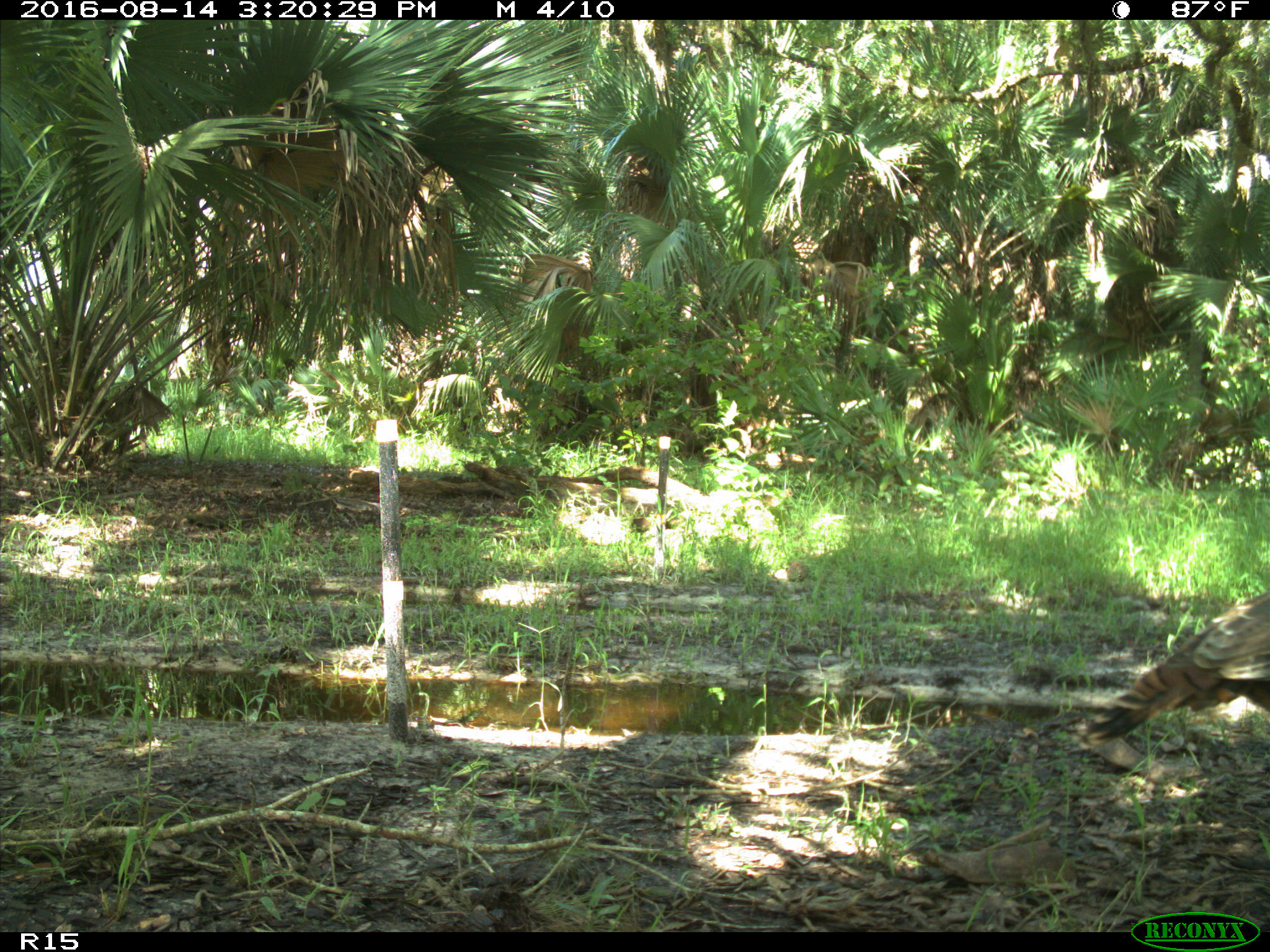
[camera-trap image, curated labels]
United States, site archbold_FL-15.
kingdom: Animalia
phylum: Chordata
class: Aves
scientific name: Aves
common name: birds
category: unidentified bird